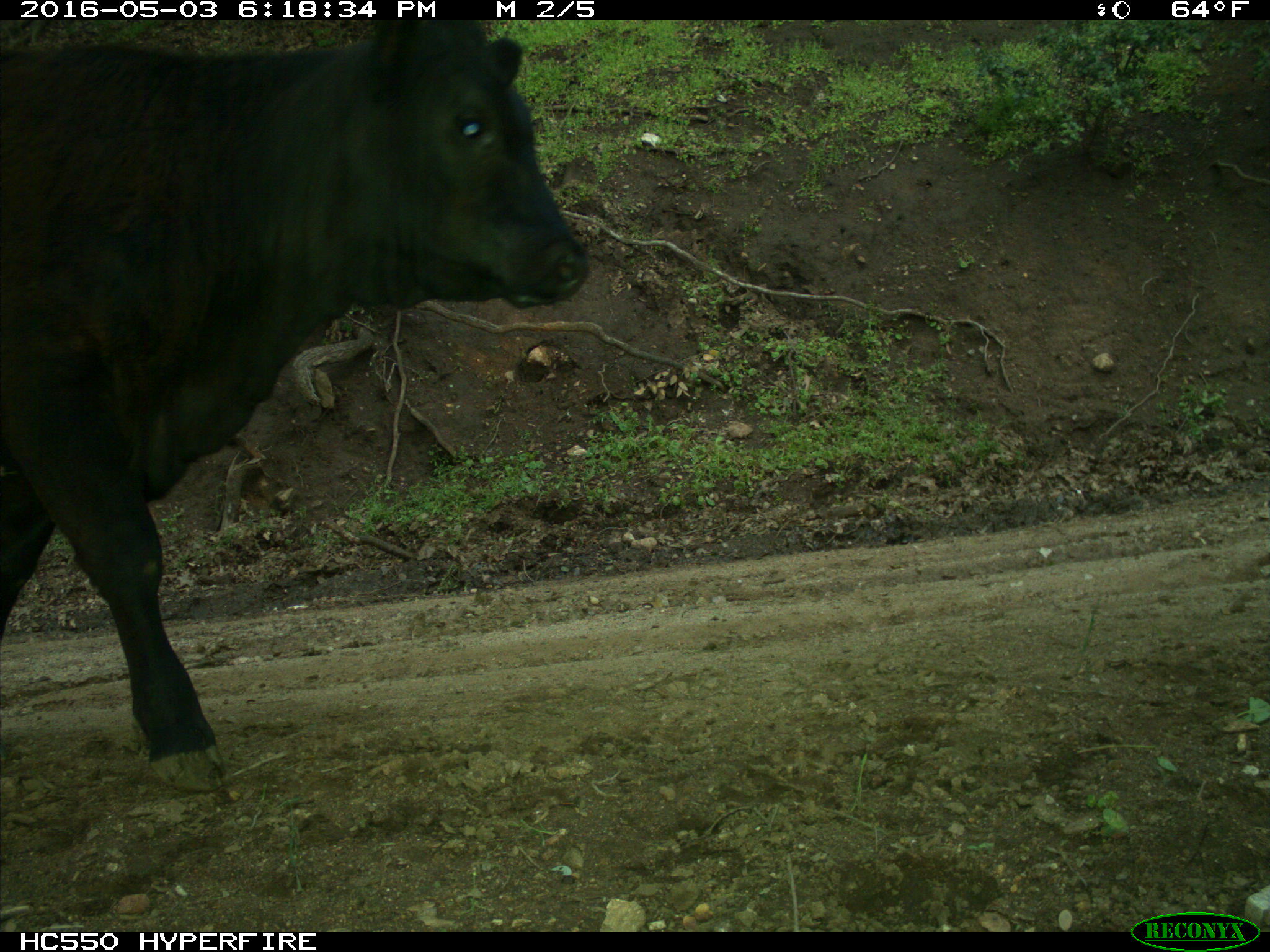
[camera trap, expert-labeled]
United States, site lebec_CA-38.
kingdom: Animalia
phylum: Chordata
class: Mammalia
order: Artiodactyla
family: Bovidae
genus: Bos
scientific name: Bos taurus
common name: domestic cow